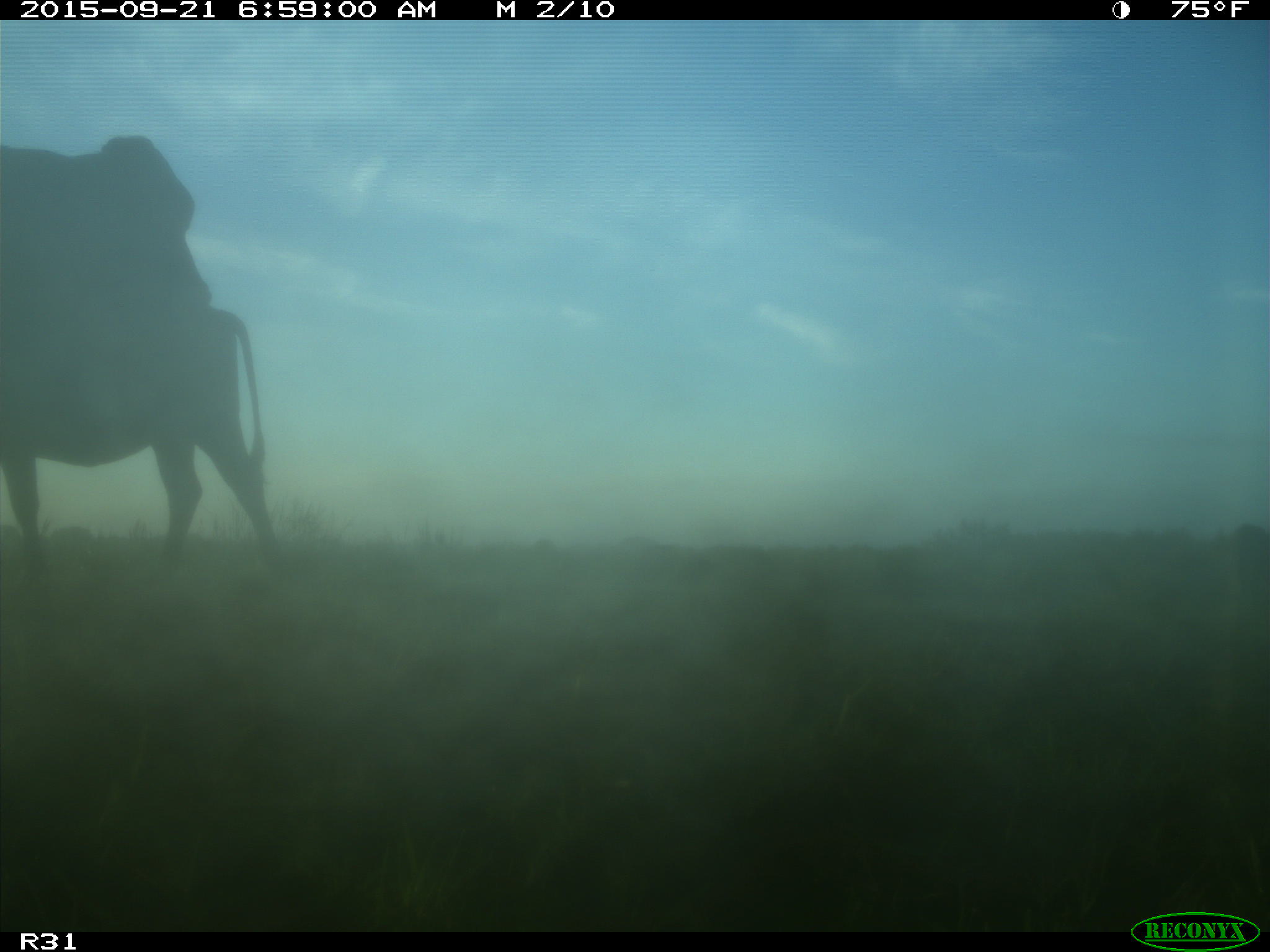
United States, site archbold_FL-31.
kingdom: Animalia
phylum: Chordata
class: Mammalia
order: Artiodactyla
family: Bovidae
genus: Bos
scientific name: Bos taurus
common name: domestic cow